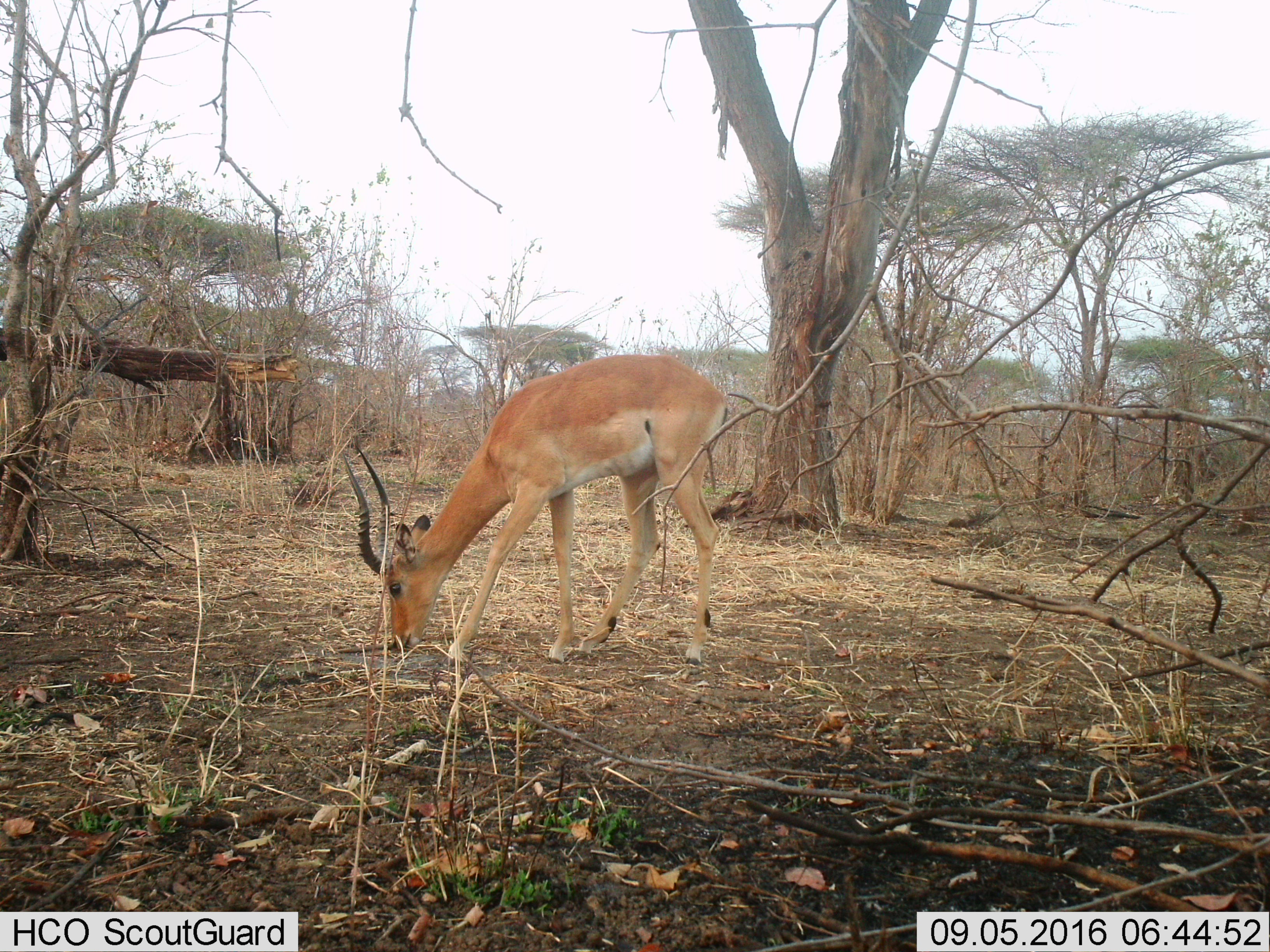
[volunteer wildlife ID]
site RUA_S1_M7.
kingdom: Animalia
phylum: Chordata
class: Mammalia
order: Artiodactyla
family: Bovidae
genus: Aepyceros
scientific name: Aepyceros melampus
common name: impala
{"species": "impala (Aepyceros melampus)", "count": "1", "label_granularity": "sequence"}